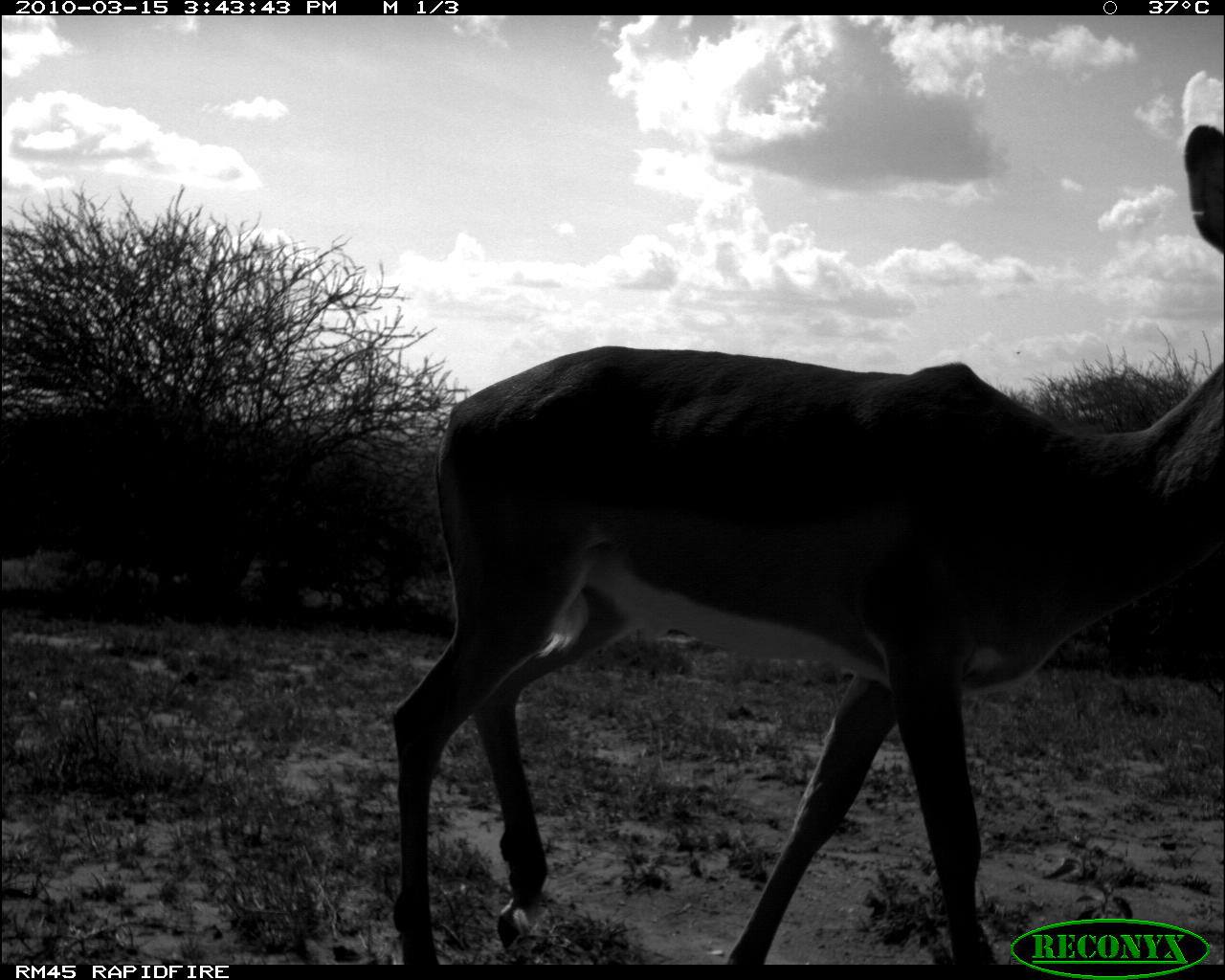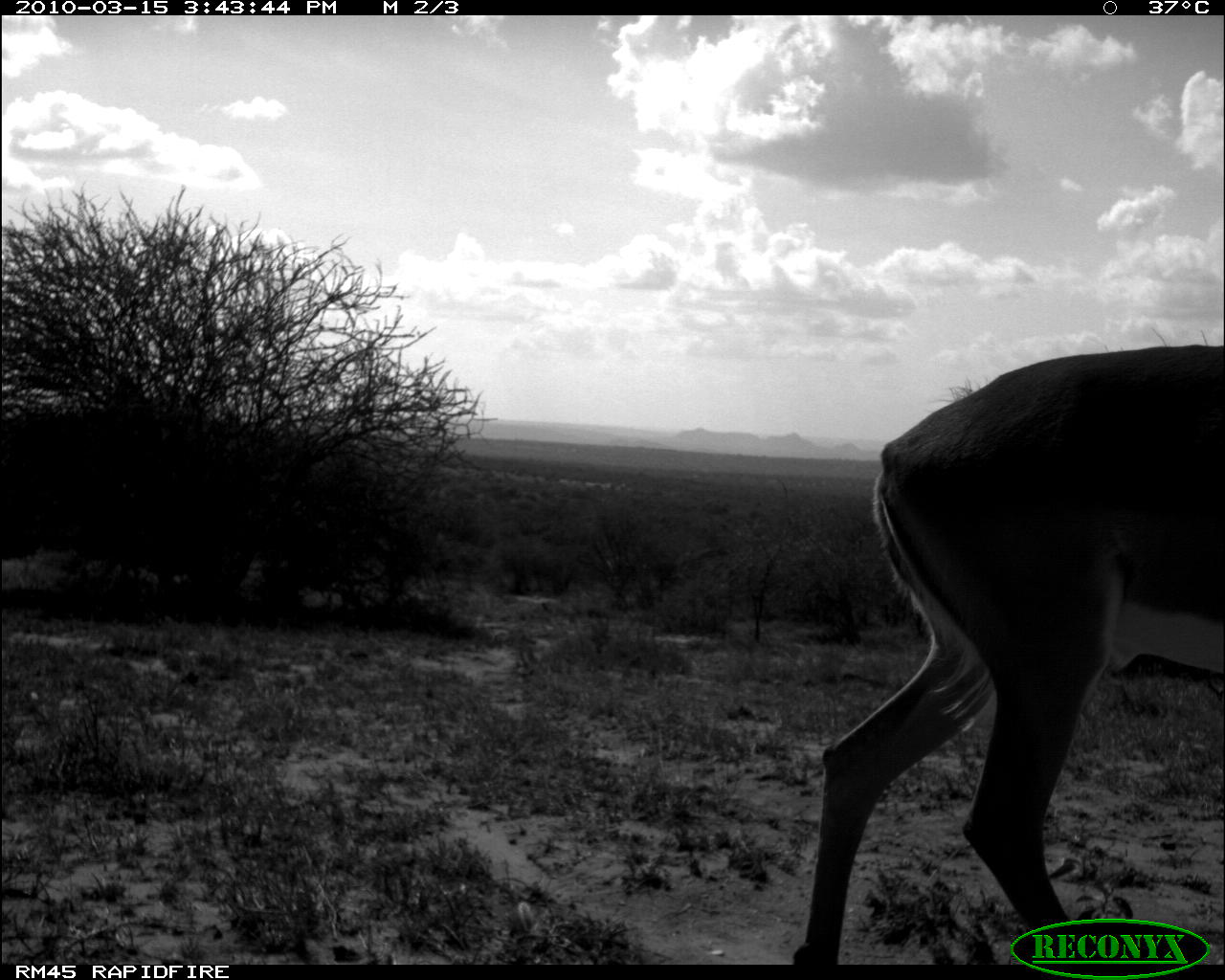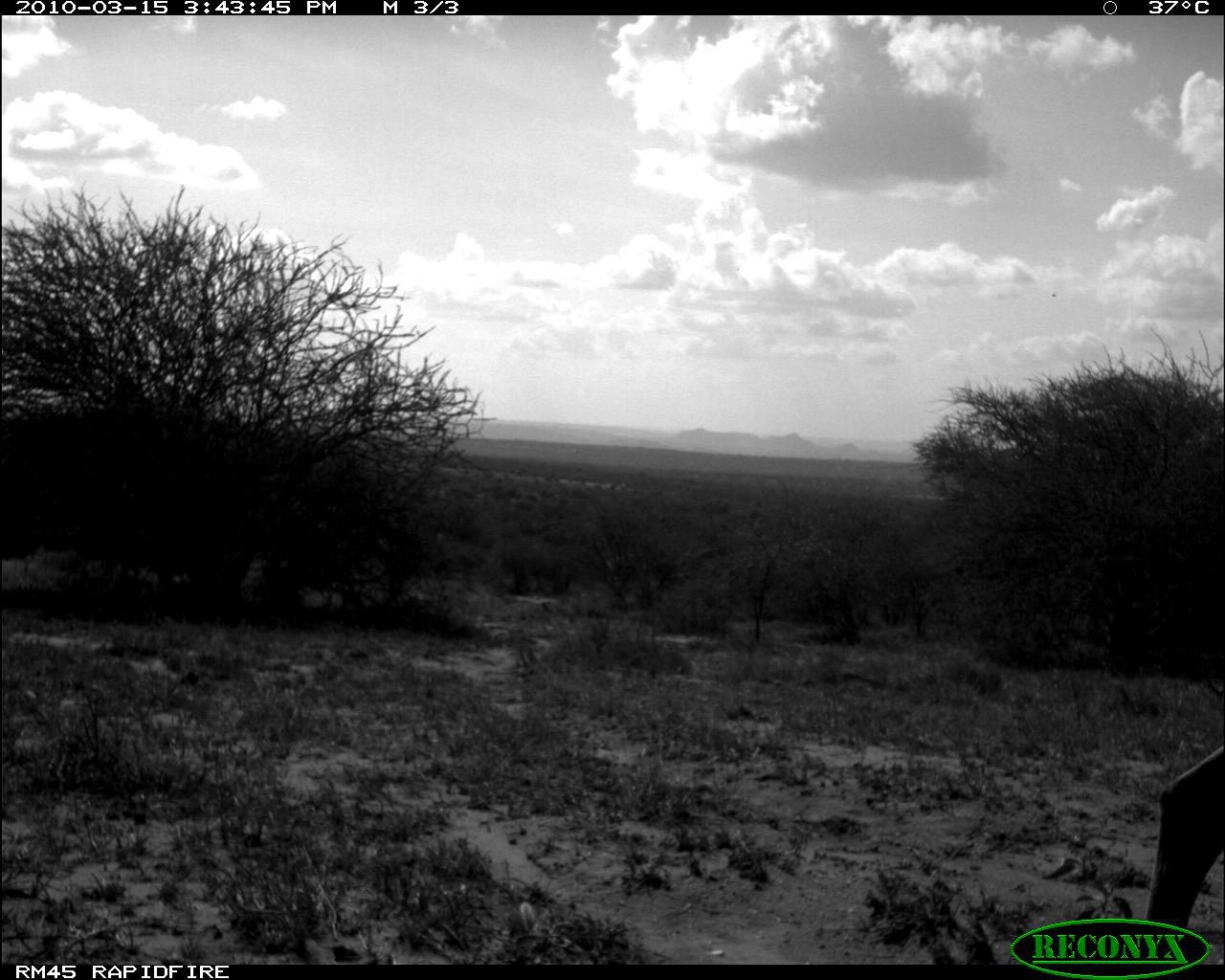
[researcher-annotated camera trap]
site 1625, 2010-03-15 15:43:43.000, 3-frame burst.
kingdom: Animalia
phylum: Chordata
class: Mammalia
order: Artiodactyla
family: Bovidae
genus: Aepyceros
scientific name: Aepyceros melampus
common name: impala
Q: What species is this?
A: Aepyceros melampus (impala).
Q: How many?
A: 1.